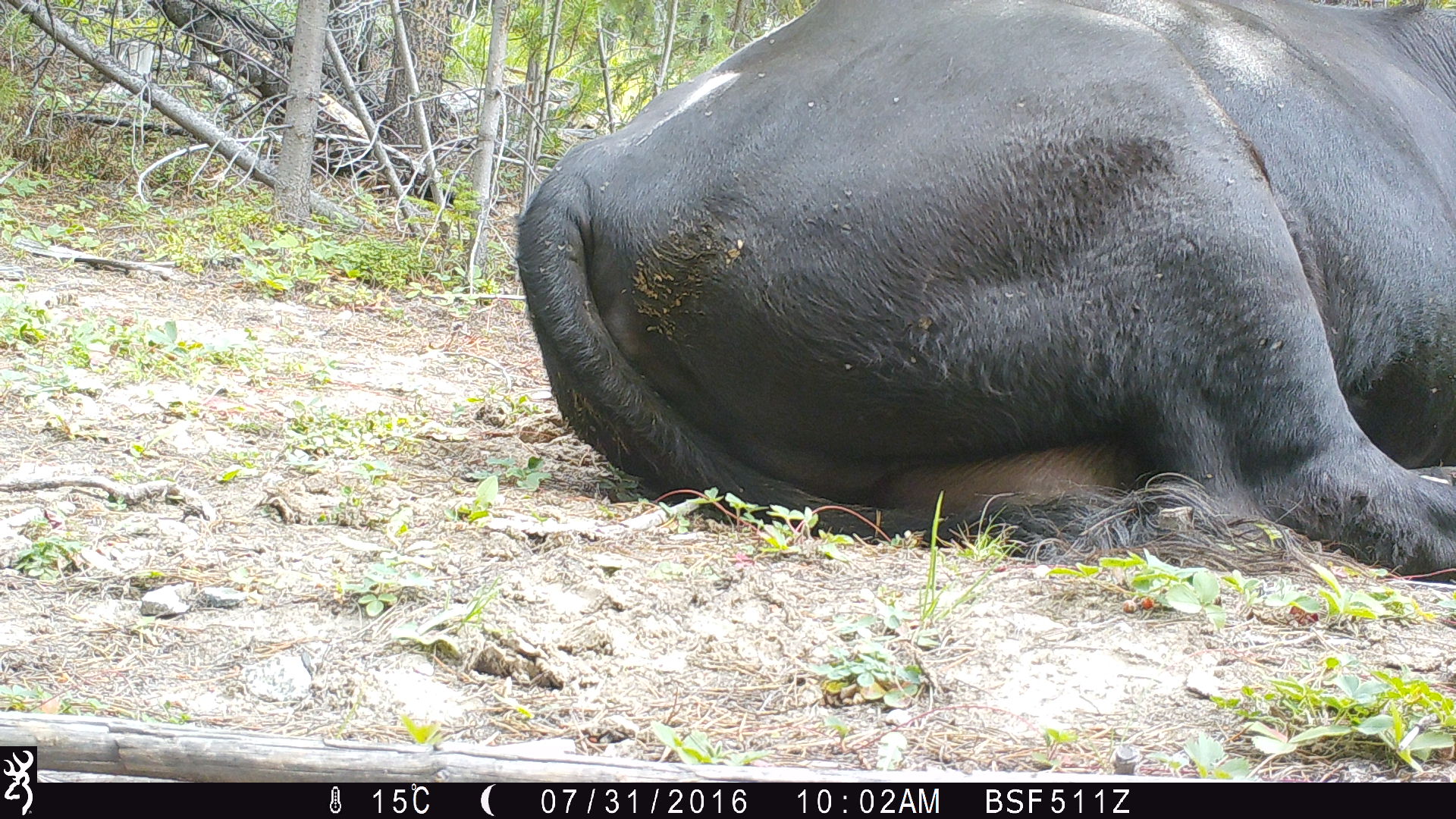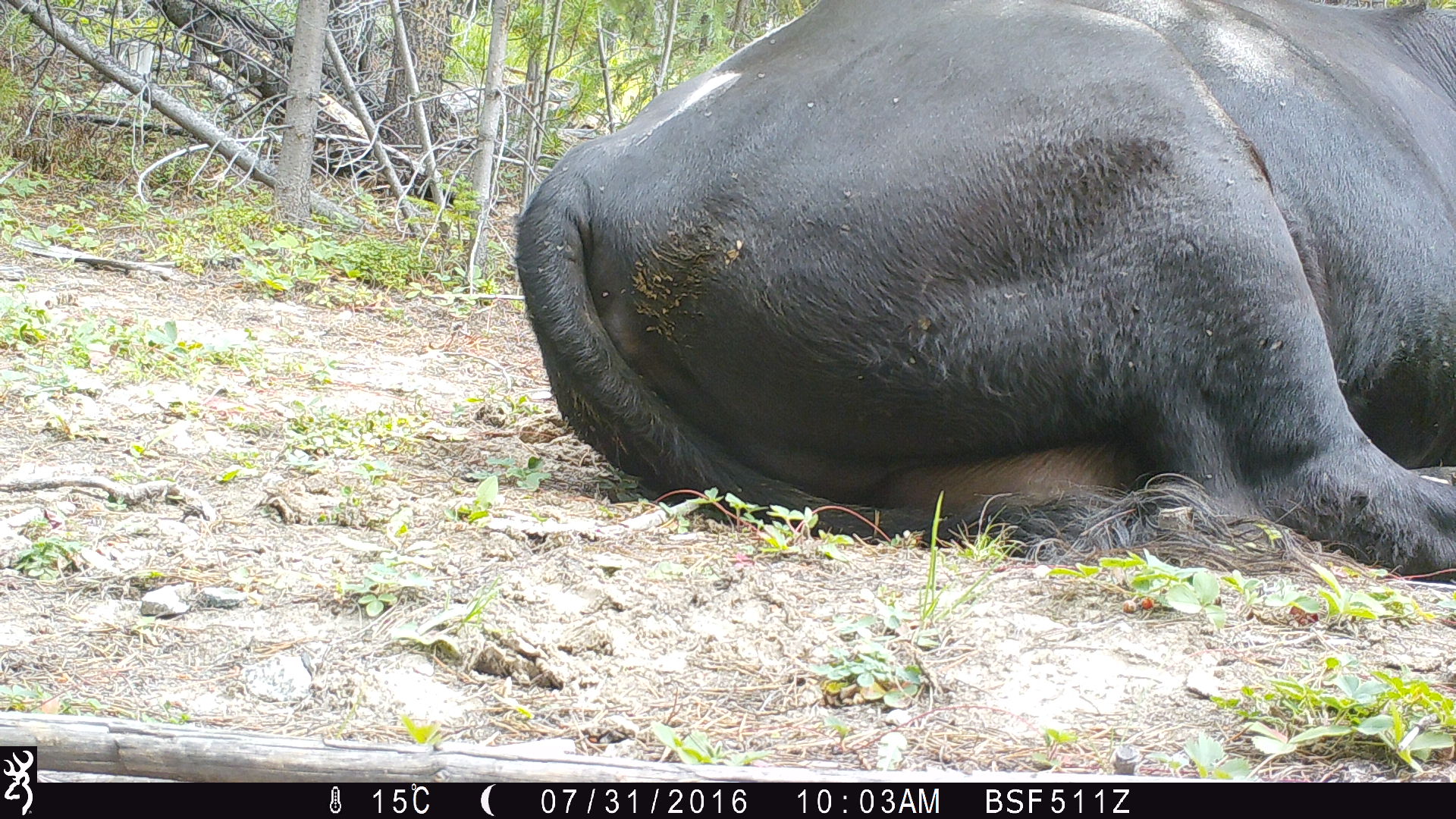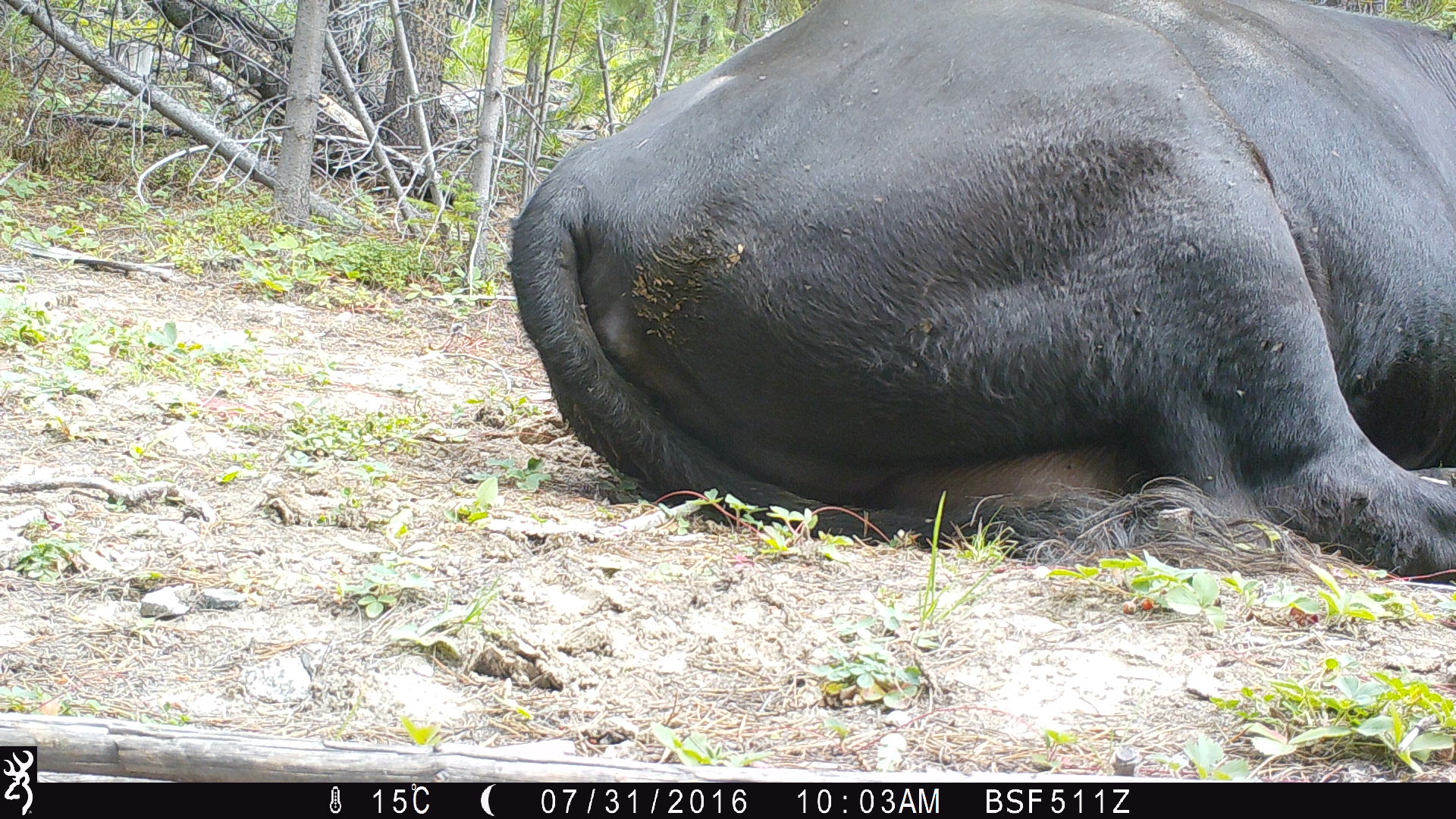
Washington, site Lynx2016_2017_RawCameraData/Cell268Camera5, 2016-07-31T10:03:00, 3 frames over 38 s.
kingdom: Animalia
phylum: Chordata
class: Mammalia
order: Artiodactyla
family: Bovidae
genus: Bos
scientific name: Bos taurus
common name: domestic cattle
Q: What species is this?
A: Domestic cattle (Bos taurus).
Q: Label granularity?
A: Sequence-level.